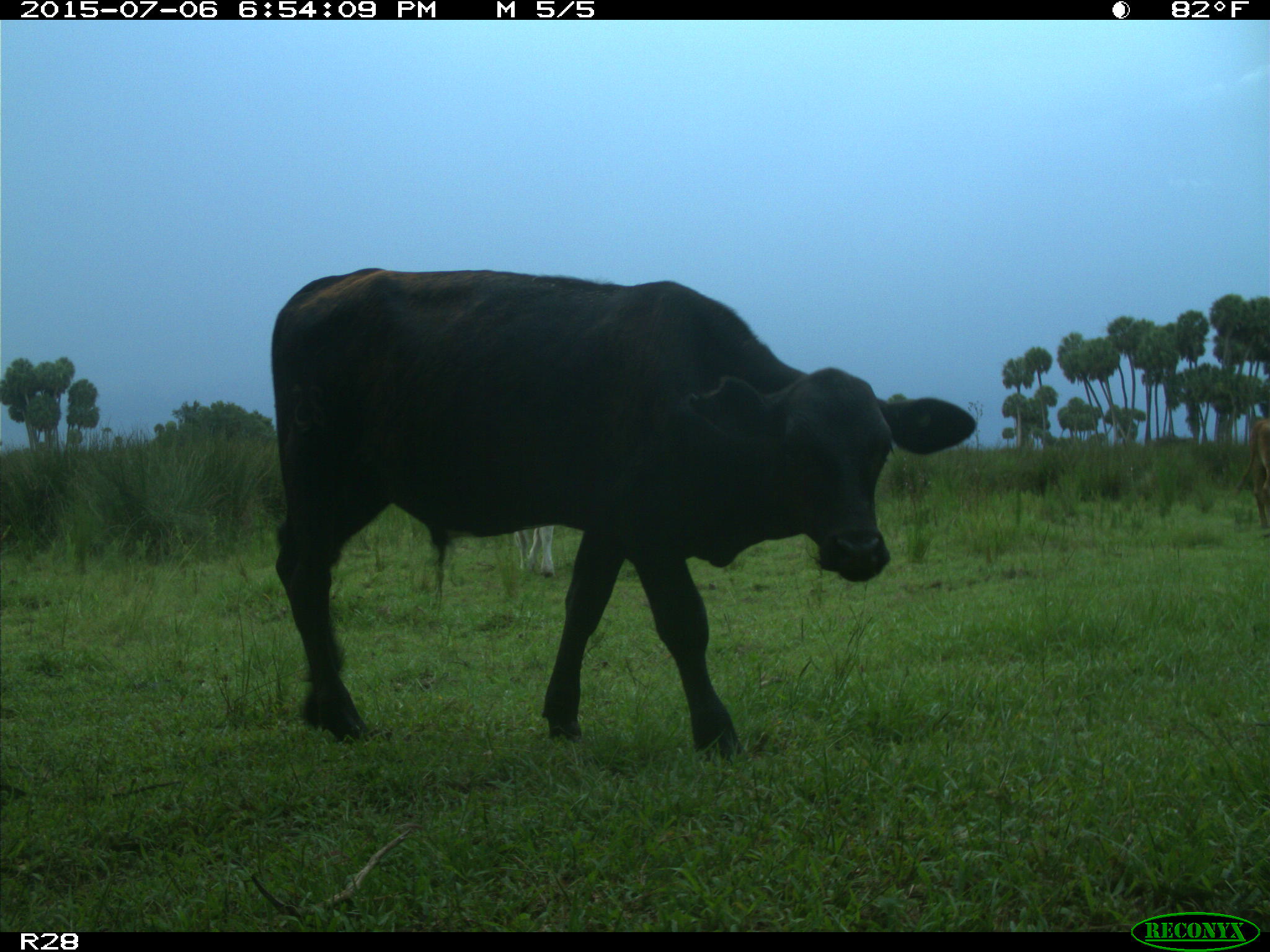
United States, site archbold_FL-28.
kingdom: Animalia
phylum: Chordata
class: Mammalia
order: Artiodactyla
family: Bovidae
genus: Bos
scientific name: Bos taurus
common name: domestic cow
Bos taurus (domestic cow).